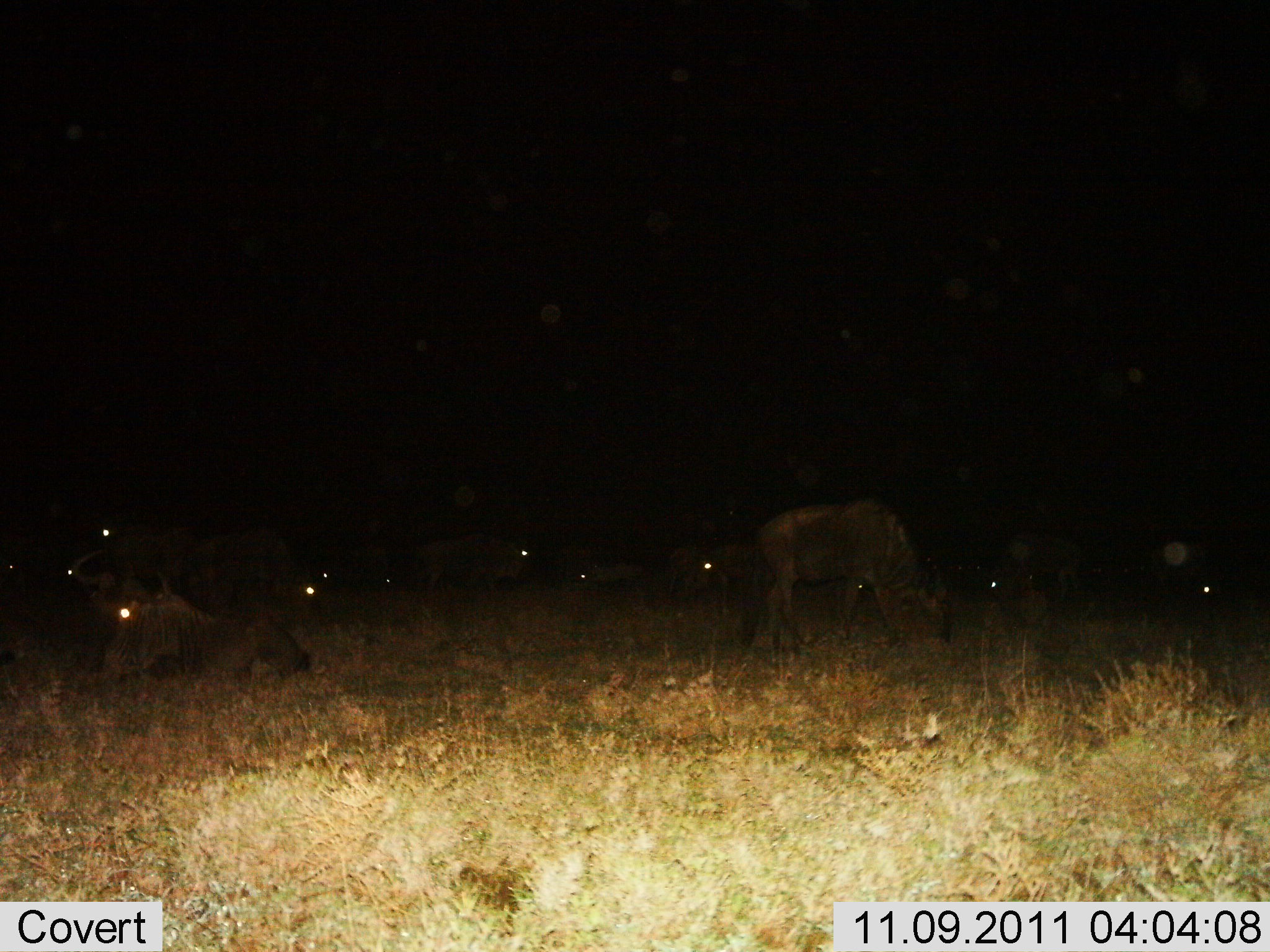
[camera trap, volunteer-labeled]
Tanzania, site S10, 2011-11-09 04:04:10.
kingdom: Animalia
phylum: Chordata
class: Mammalia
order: Artiodactyla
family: Bovidae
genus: Connochaetes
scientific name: Connochaetes taurinus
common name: blue wildebeest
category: wildebeest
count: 11-50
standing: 38%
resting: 69%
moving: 6%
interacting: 0%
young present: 0%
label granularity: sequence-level